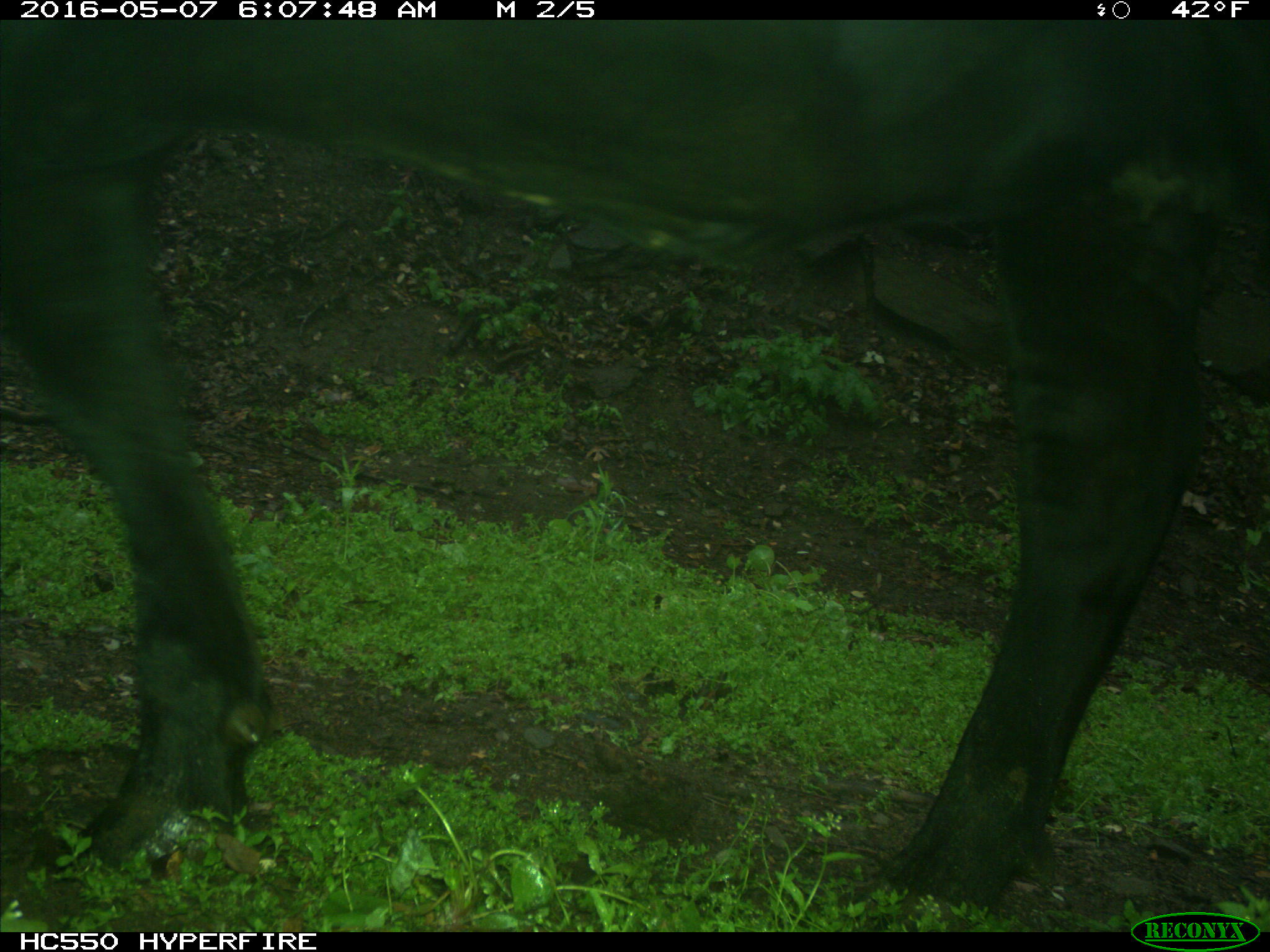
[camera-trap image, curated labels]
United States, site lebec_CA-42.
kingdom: Animalia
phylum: Chordata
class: Mammalia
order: Artiodactyla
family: Bovidae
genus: Bos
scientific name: Bos taurus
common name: domestic cow